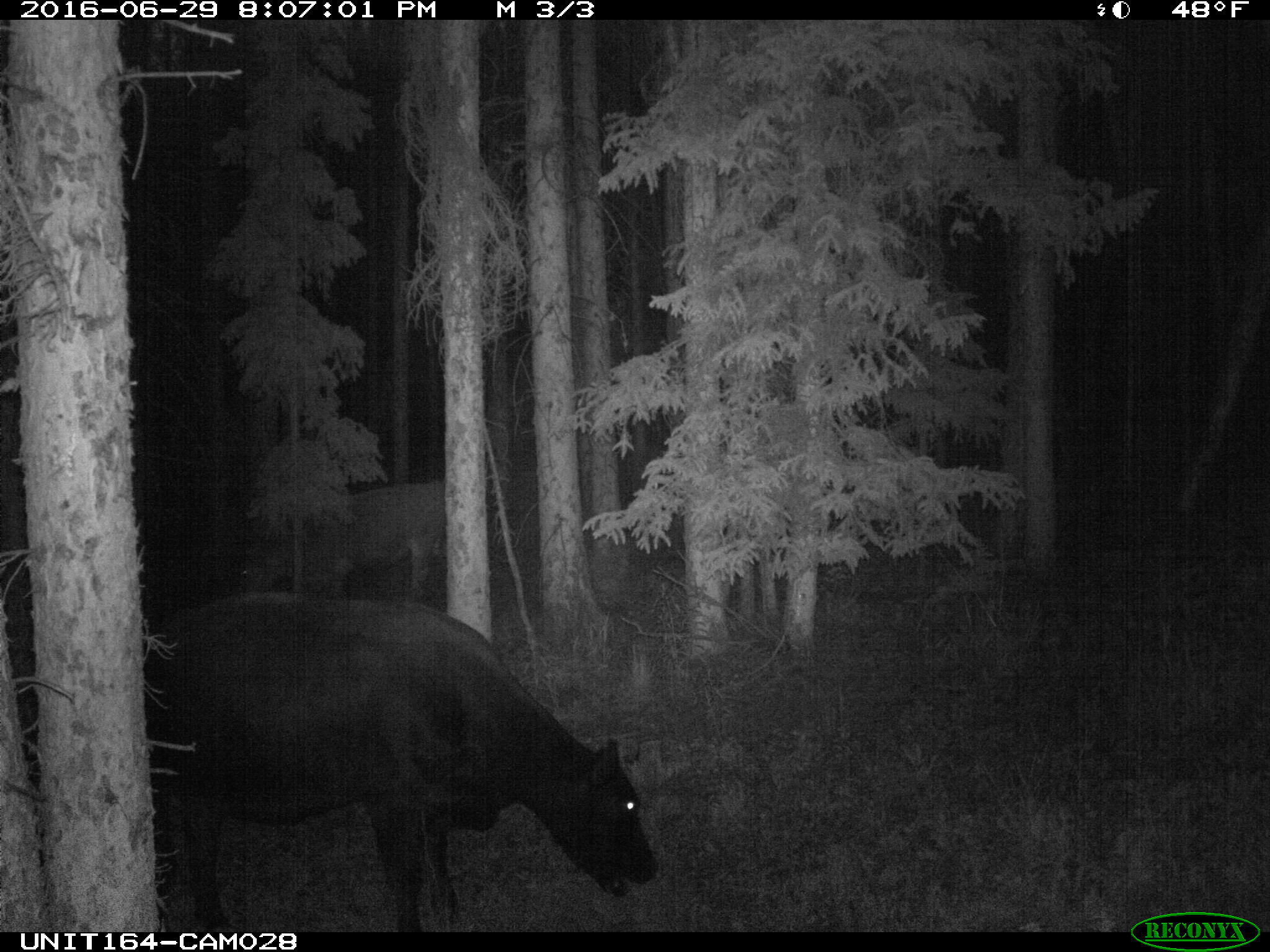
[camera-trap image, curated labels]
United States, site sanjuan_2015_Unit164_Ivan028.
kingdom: Animalia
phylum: Chordata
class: Mammalia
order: Artiodactyla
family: Bovidae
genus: Bos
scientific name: Bos taurus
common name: domestic cow